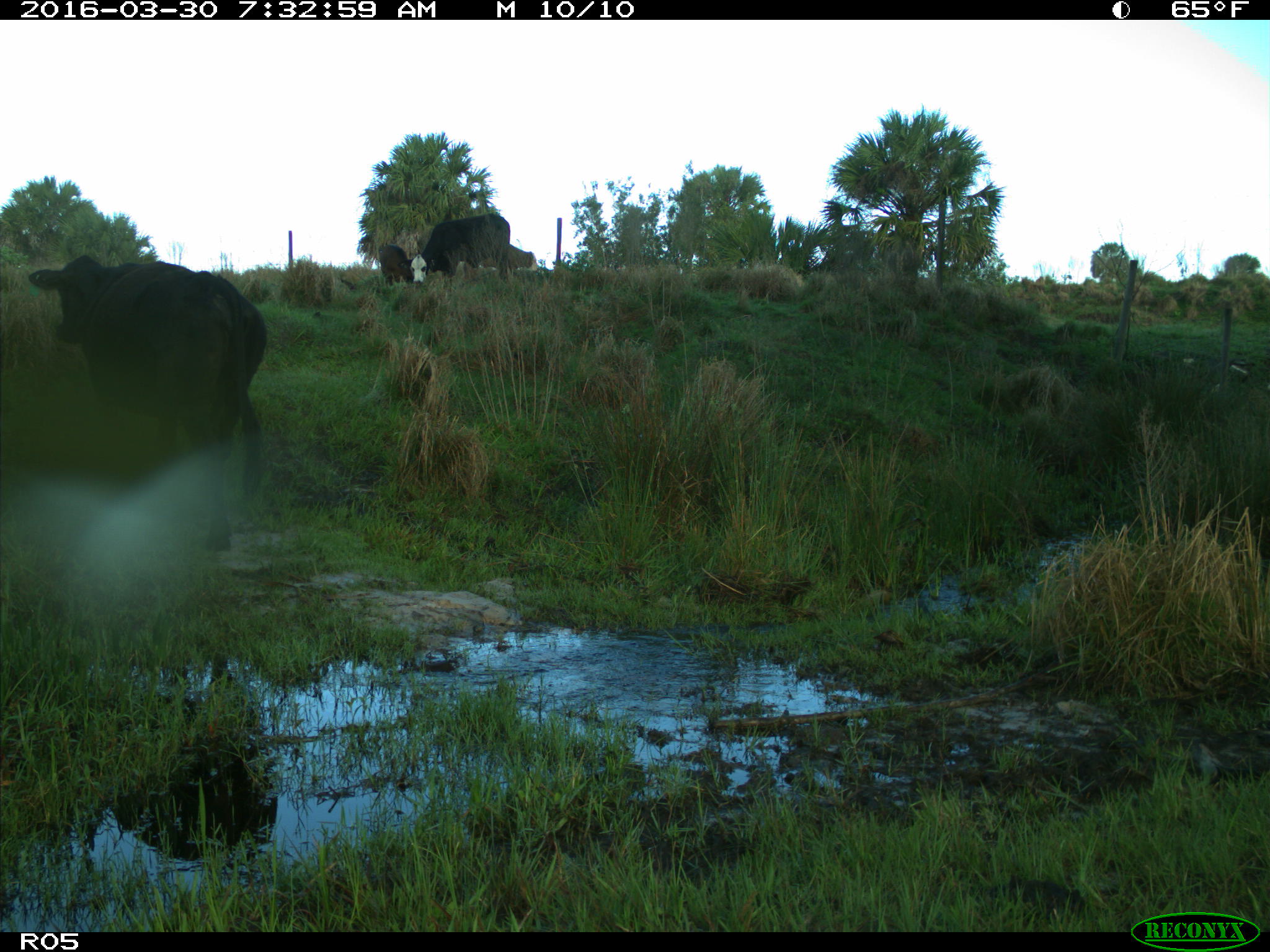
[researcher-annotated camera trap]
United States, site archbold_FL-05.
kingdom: Animalia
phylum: Chordata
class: Mammalia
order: Artiodactyla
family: Bovidae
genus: Bos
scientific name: Bos taurus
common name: domestic cow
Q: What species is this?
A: Bos taurus (domestic cow).